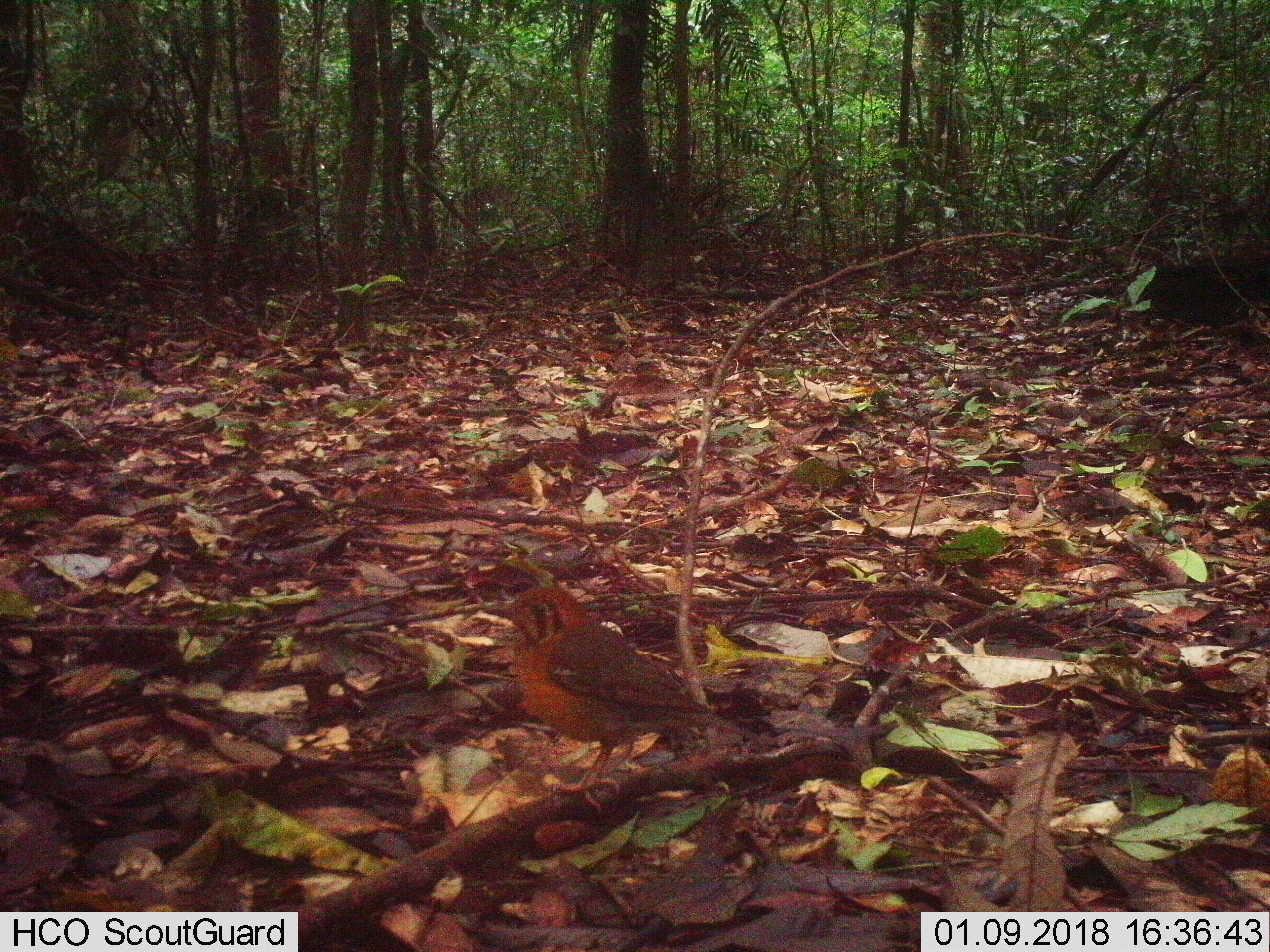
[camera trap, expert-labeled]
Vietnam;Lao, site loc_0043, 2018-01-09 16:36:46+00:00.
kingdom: Animalia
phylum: Chordata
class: Aves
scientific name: Aves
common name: bird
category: unidentified bird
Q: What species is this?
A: Unidentified bird (bird) (Aves).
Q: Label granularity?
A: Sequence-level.